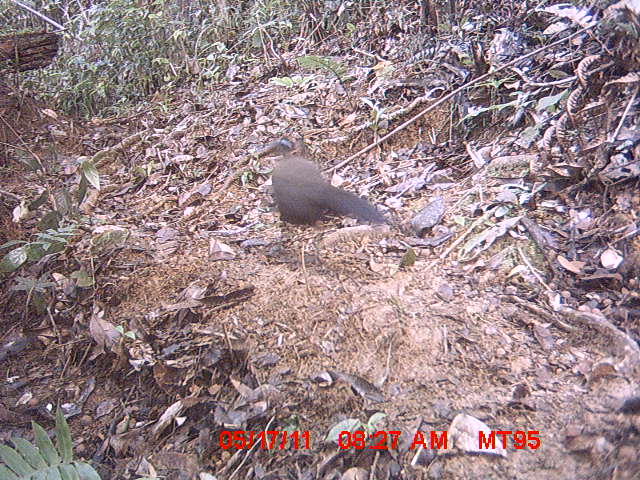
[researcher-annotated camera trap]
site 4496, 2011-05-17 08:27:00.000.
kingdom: Animalia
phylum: Chordata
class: Aves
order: Cuculiformes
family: Cuculidae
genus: Coua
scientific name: Coua serriana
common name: red-breasted coua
Coua serriana (red-breasted coua), count 1.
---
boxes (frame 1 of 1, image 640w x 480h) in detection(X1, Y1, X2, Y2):
coua serriana: detection(271, 137, 394, 286)